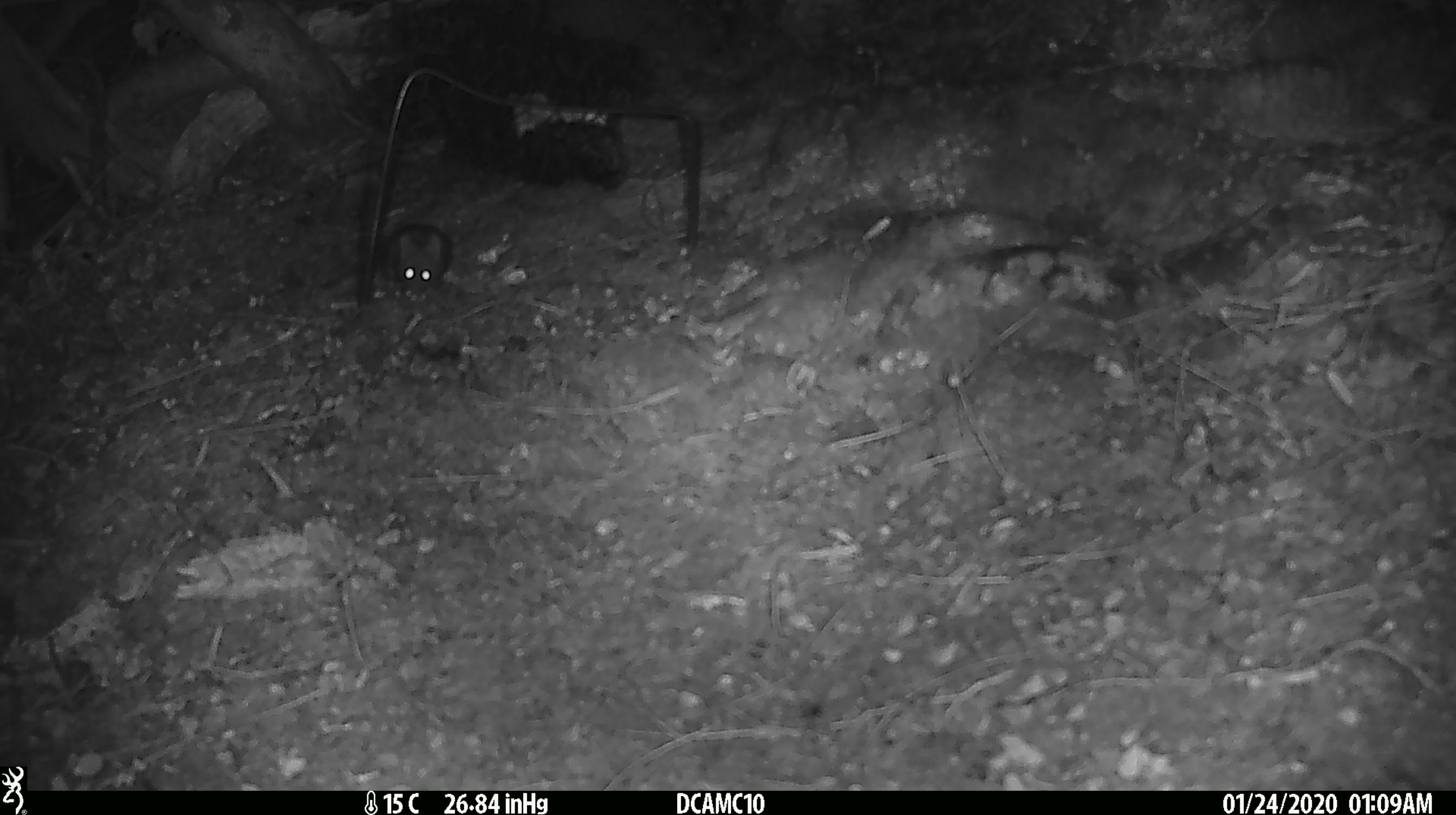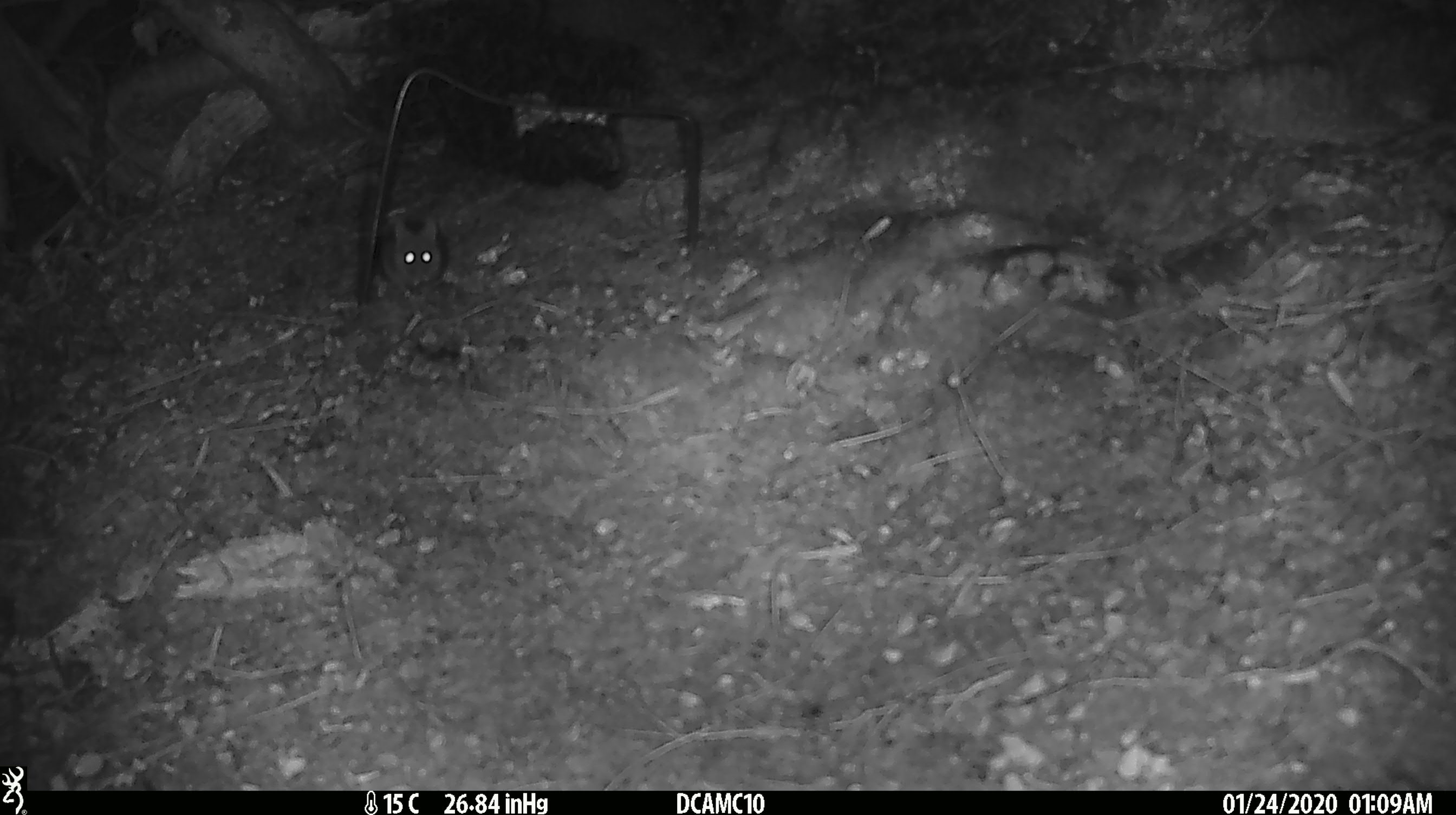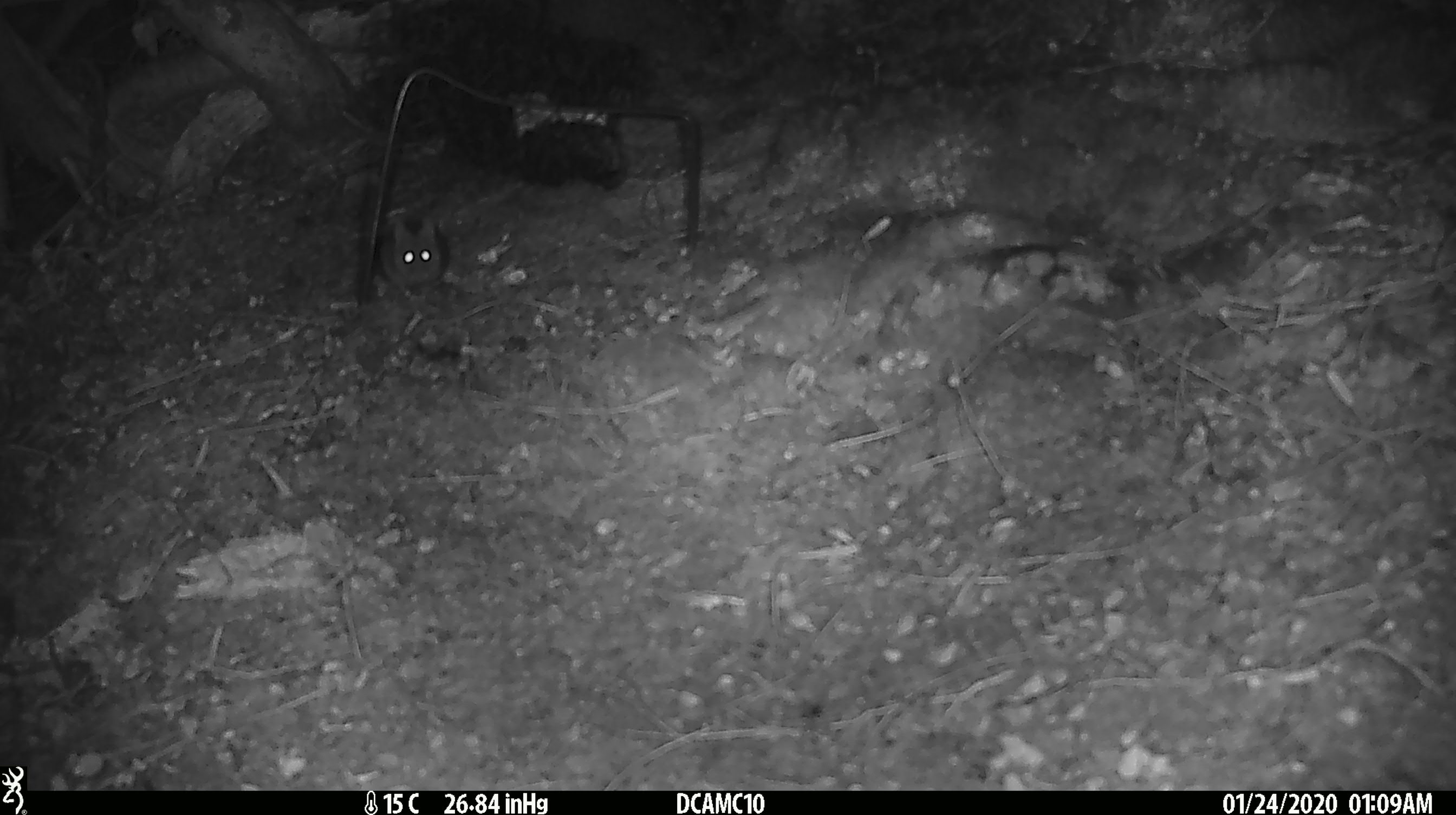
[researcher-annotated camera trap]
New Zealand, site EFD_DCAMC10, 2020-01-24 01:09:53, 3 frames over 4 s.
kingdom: Animalia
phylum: Chordata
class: Mammalia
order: Rodentia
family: Muridae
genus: Mus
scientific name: Mus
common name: mouse